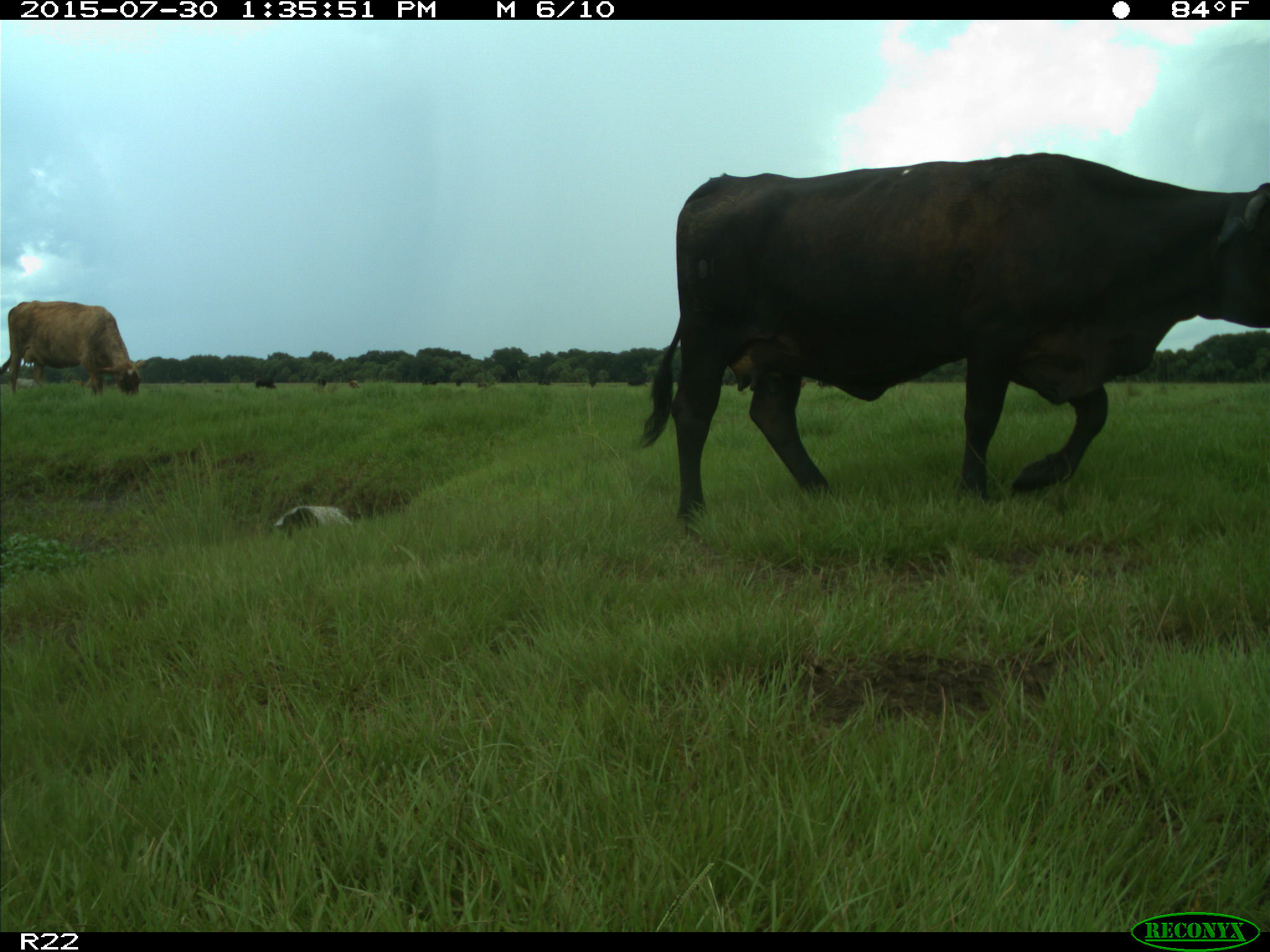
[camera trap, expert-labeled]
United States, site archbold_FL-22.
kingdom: Animalia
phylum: Chordata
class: Mammalia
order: Artiodactyla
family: Bovidae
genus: Bos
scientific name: Bos taurus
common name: domestic cow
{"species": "Bos taurus (domestic cow)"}